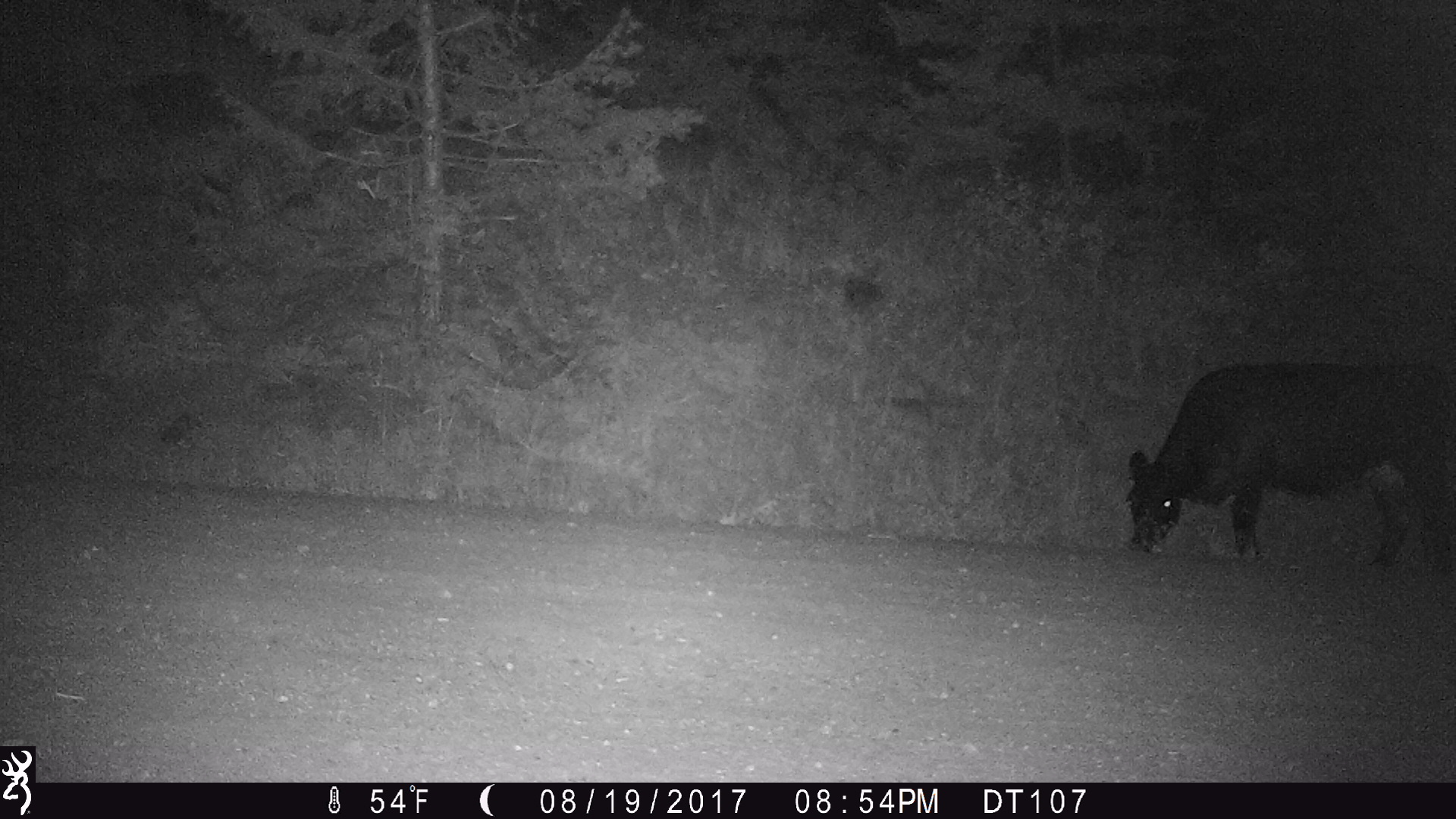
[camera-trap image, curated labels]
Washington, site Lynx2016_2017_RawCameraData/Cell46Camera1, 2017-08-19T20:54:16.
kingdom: Animalia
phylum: Chordata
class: Mammalia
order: Artiodactyla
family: Bovidae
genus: Bos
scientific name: Bos taurus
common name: domestic cattle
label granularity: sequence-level